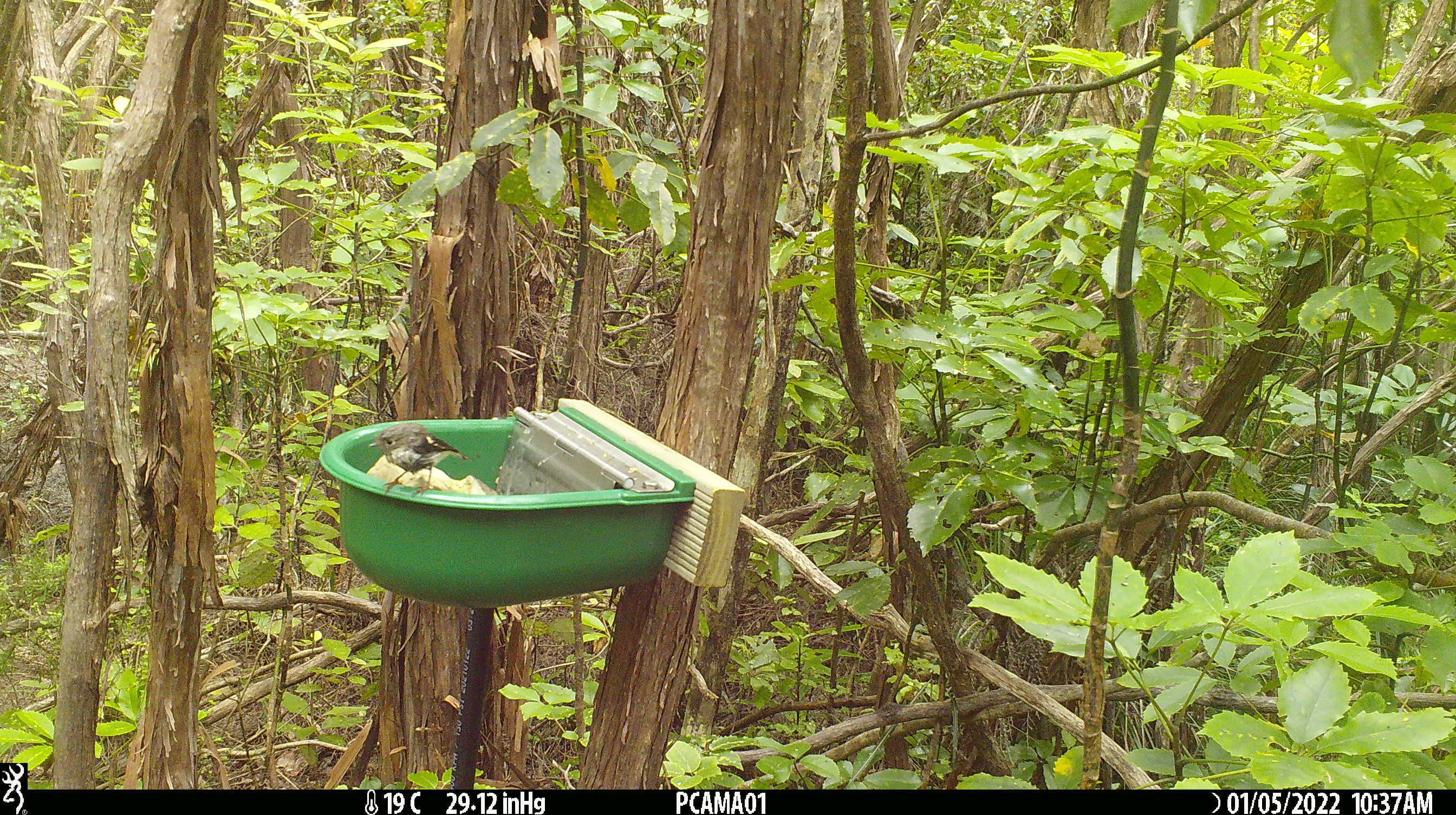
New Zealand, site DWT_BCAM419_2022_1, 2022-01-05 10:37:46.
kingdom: Animalia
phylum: Chordata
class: Aves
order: Passeriformes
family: Petroicidae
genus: Petroica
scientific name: Petroica macrocephala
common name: tomtit